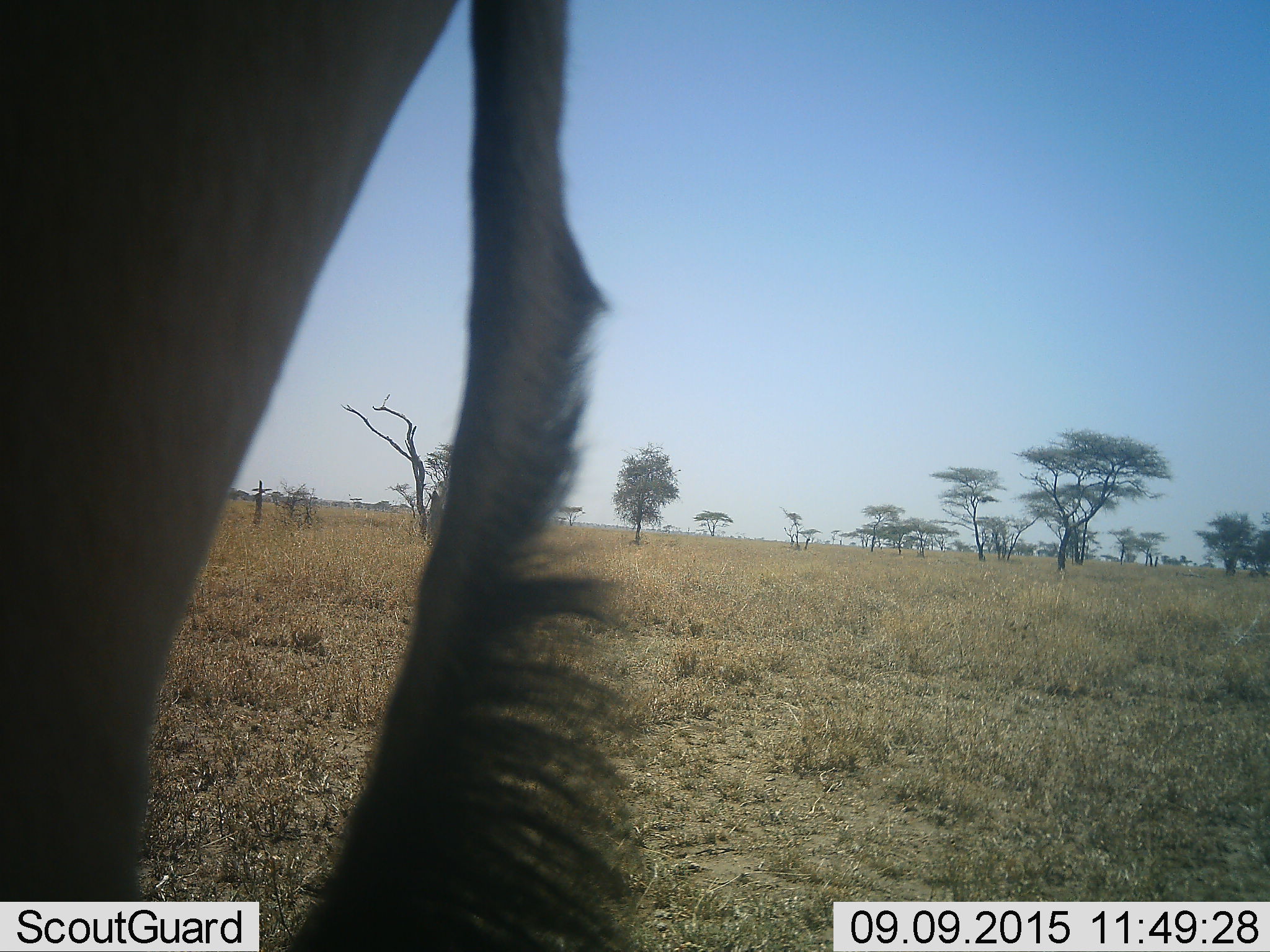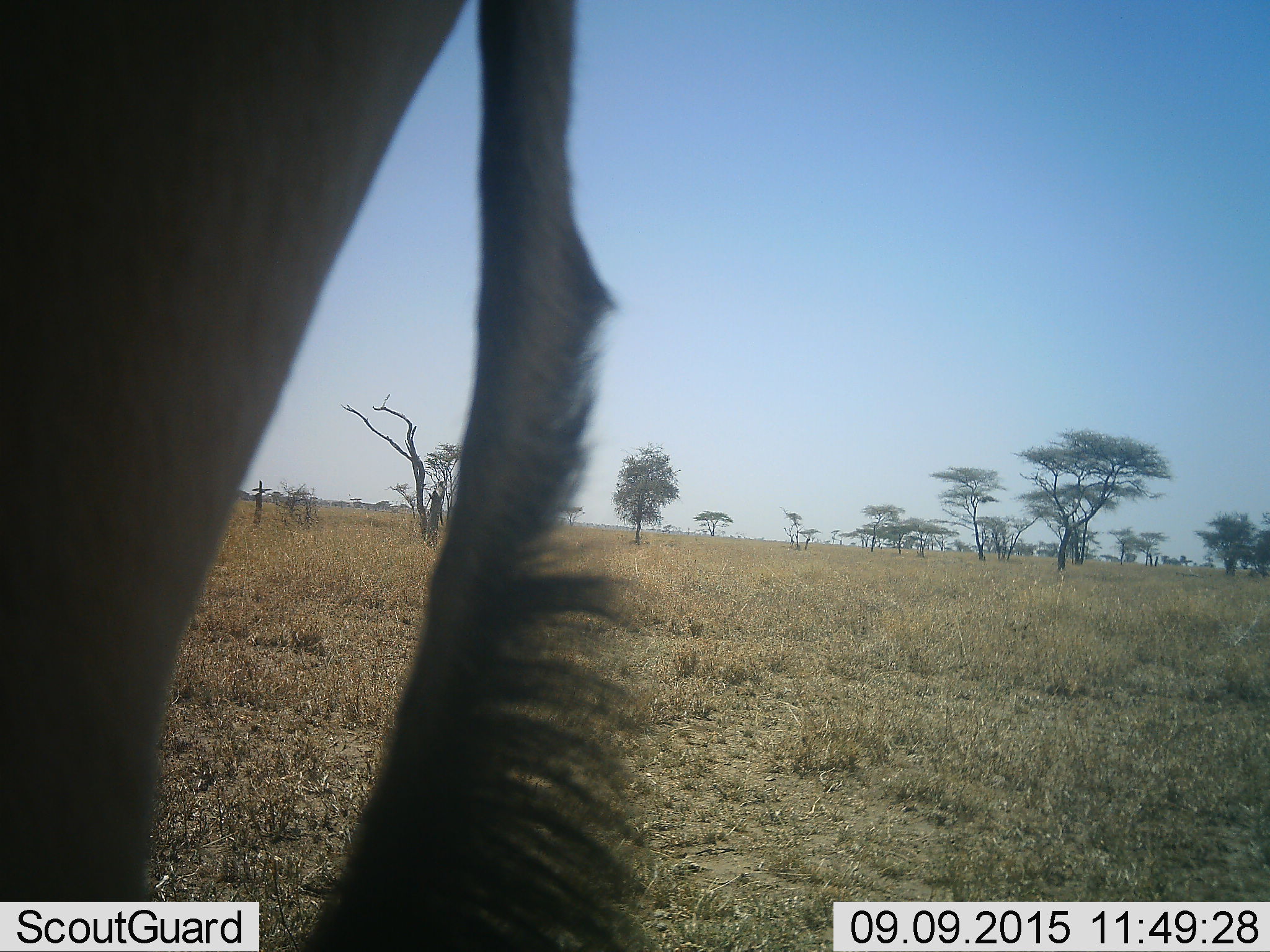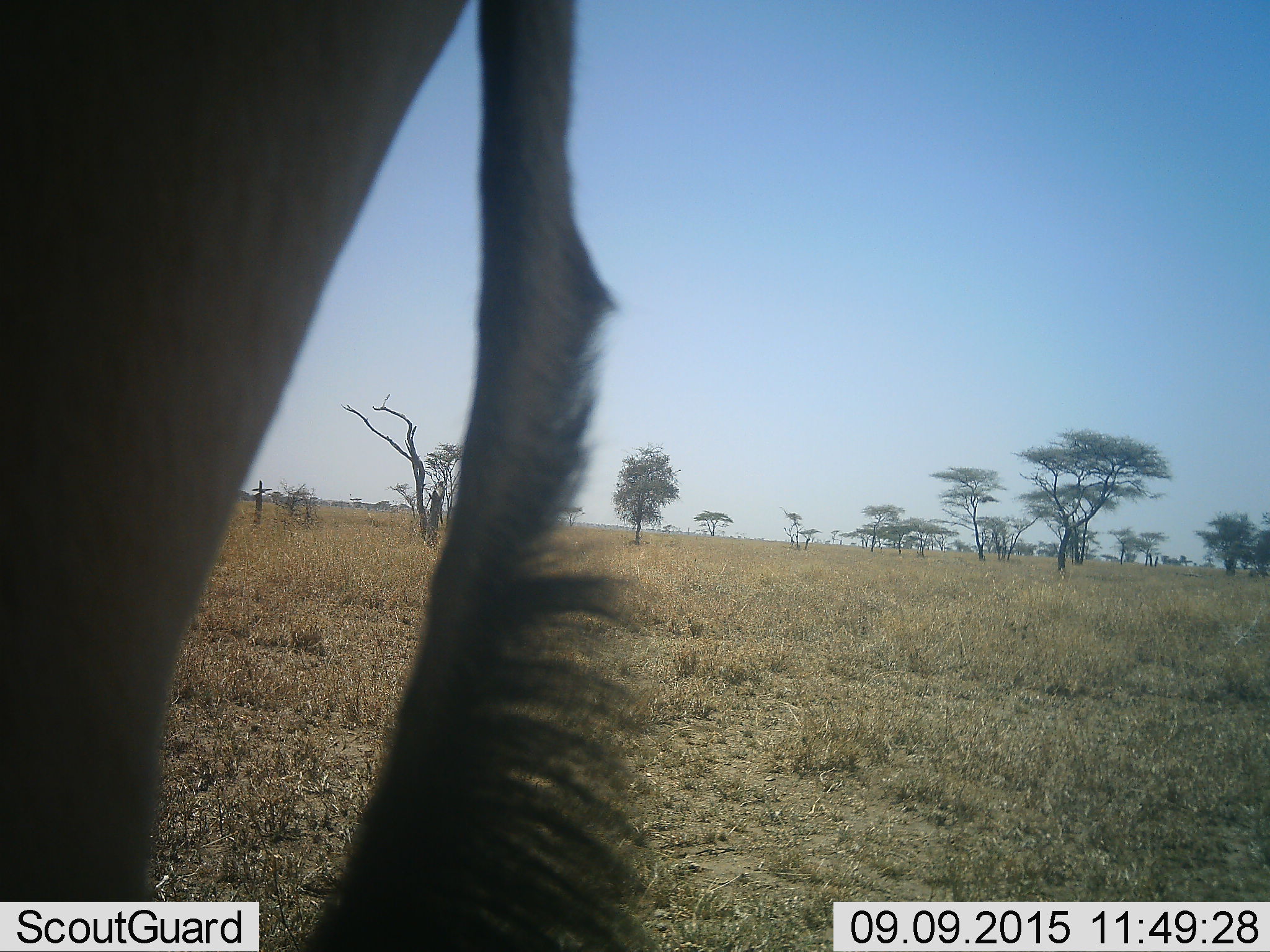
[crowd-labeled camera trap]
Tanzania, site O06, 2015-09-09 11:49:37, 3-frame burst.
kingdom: Animalia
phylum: Chordata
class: Mammalia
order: Artiodactyla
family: Bovidae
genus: Connochaetes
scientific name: Connochaetes taurinus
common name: blue wildebeest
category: wildebeest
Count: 1.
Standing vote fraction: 100%.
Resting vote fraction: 0%.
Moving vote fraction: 0%.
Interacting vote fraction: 0%.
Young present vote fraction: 0%.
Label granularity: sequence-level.